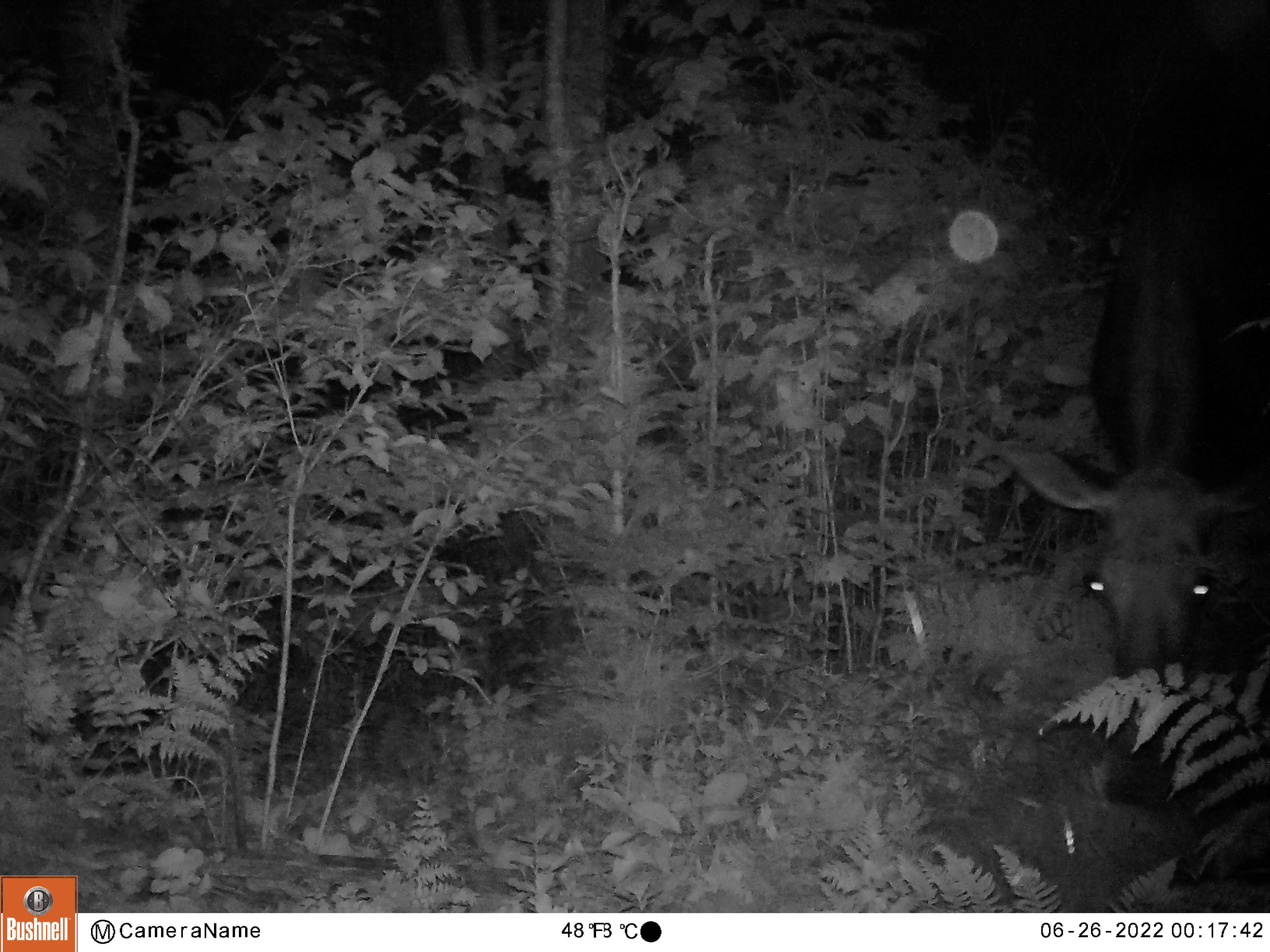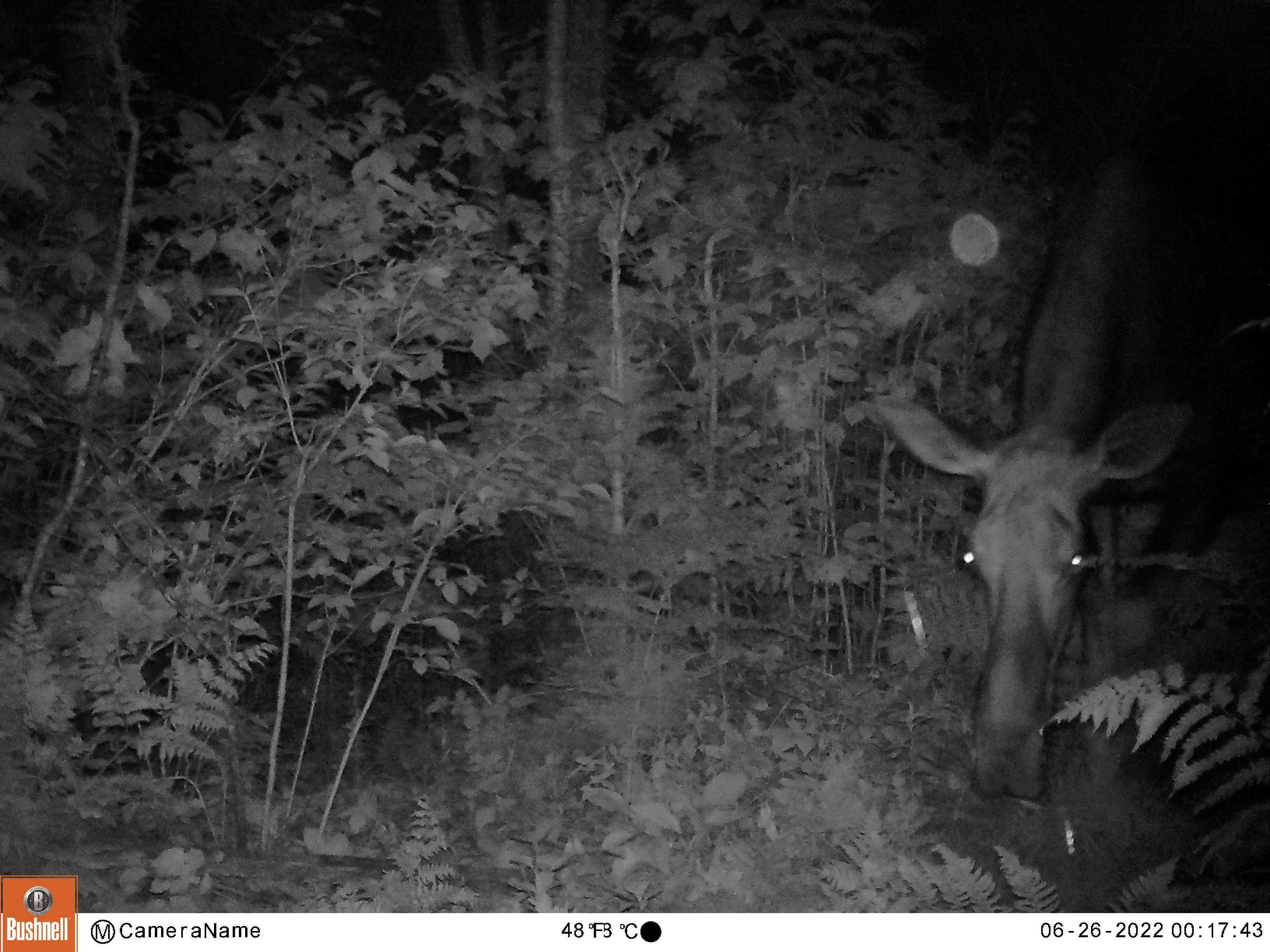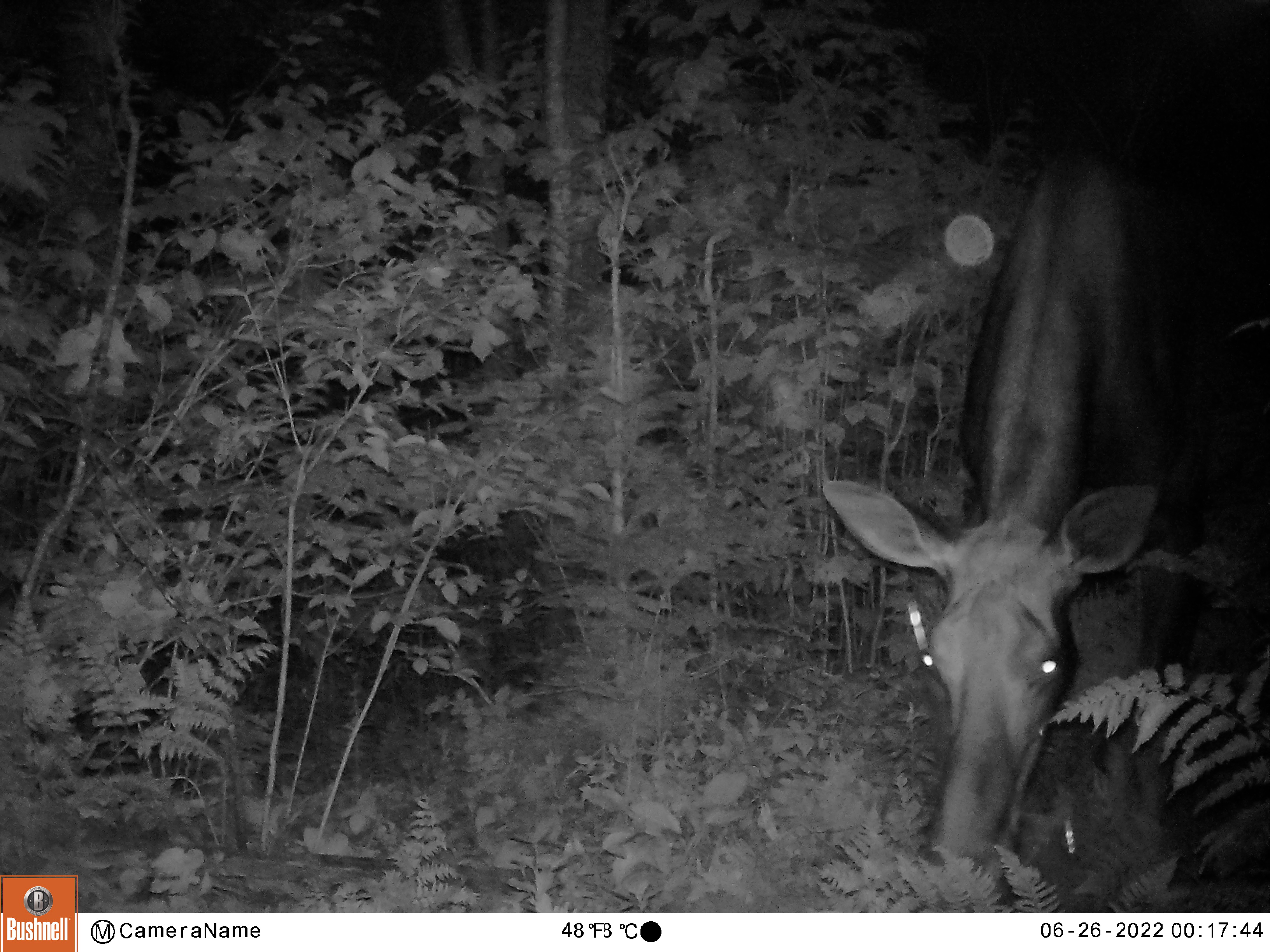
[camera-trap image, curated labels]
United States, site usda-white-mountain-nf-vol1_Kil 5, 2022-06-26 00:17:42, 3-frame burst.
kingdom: Animalia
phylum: Chordata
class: Mammalia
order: Artiodactyla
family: Cervidae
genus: Alces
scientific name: Alces alces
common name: moose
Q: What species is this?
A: Moose (Alces alces).